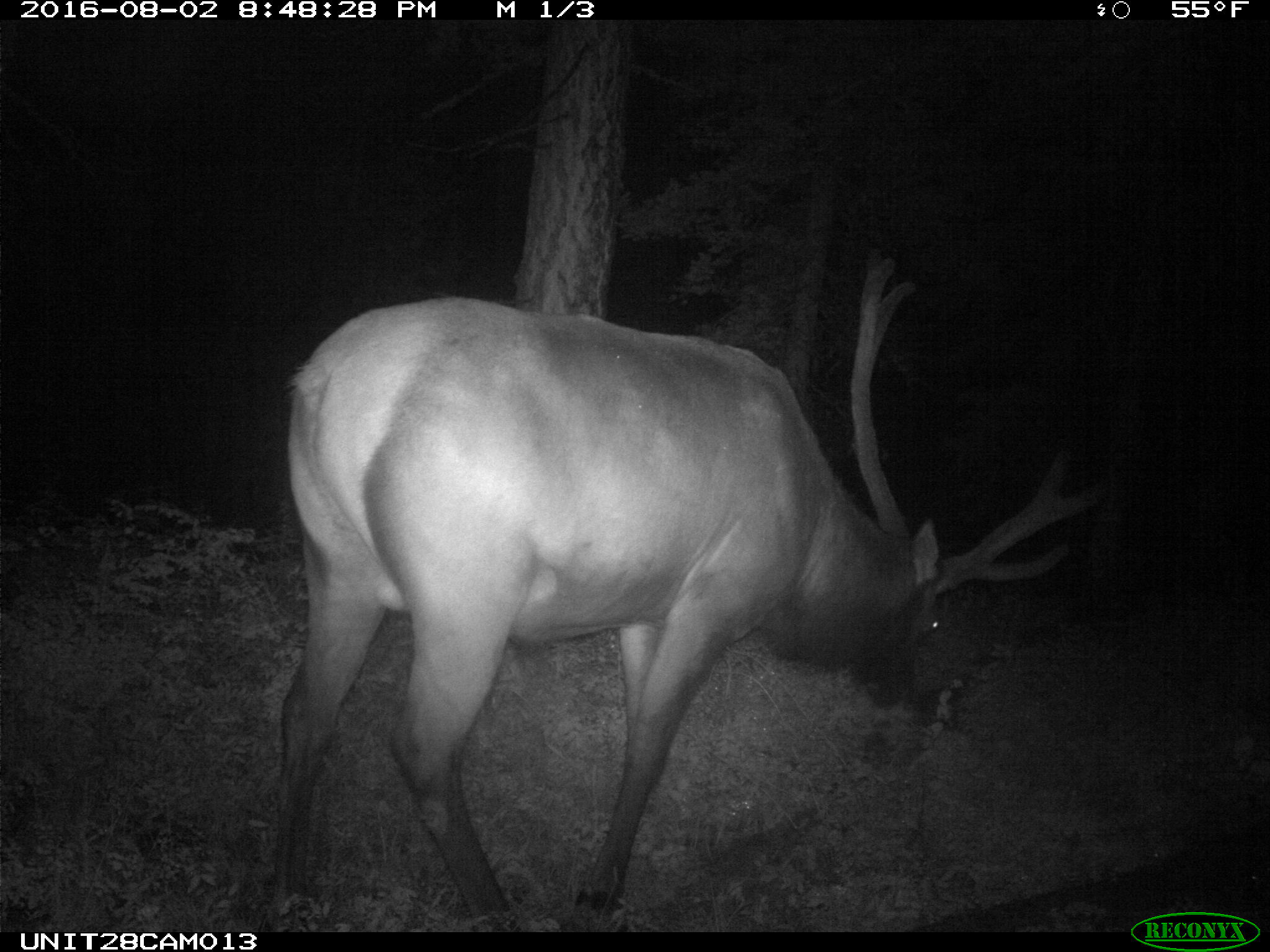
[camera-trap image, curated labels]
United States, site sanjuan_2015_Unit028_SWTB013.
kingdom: Animalia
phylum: Chordata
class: Mammalia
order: Artiodactyla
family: Cervidae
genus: Cervus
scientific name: Cervus elaphus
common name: red deer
Cervus elaphus (red deer).